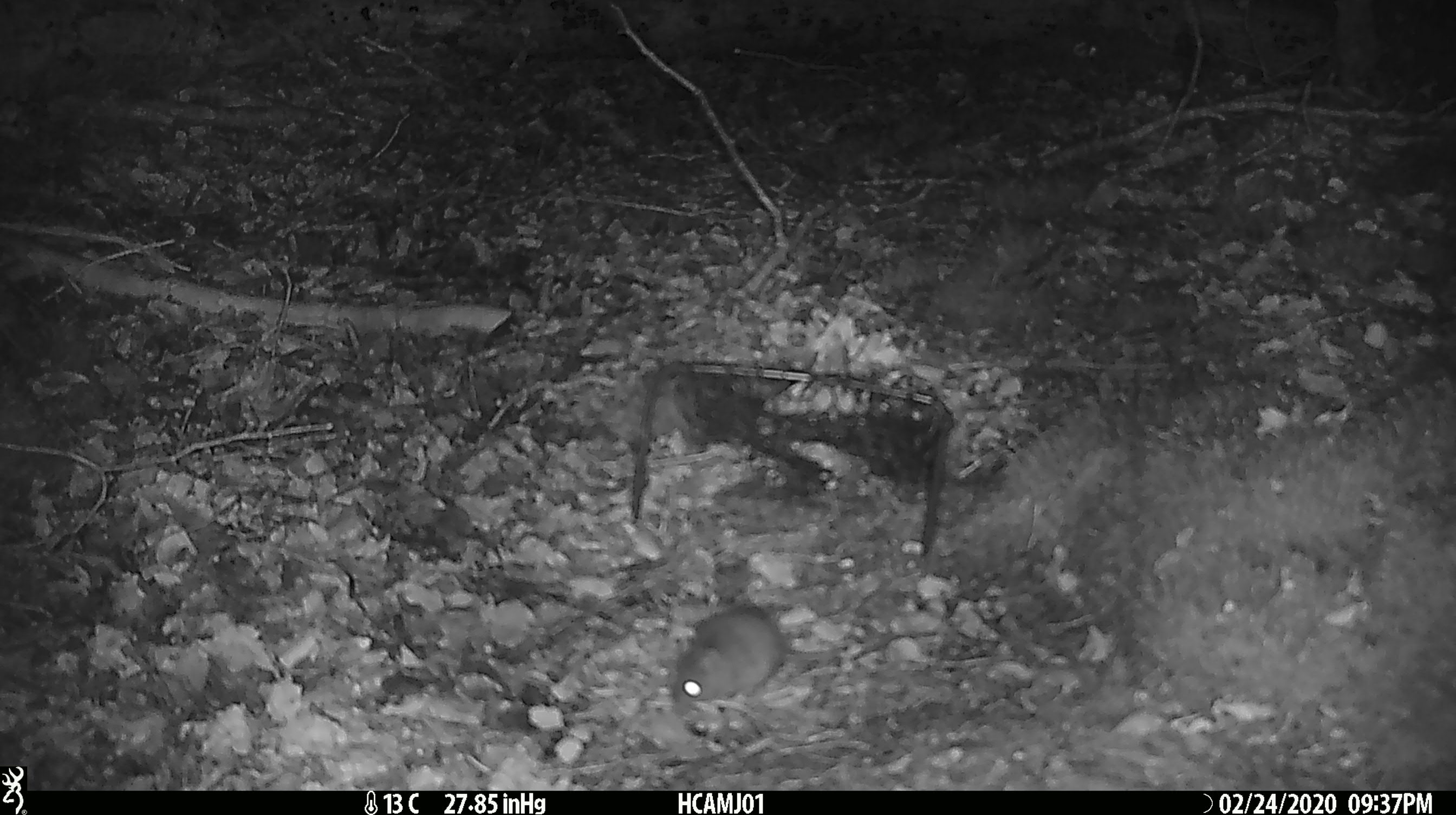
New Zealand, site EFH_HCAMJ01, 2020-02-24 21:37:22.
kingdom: Animalia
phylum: Chordata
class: Mammalia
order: Rodentia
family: Muridae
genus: Mus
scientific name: Mus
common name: mouse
Mouse (Mus).